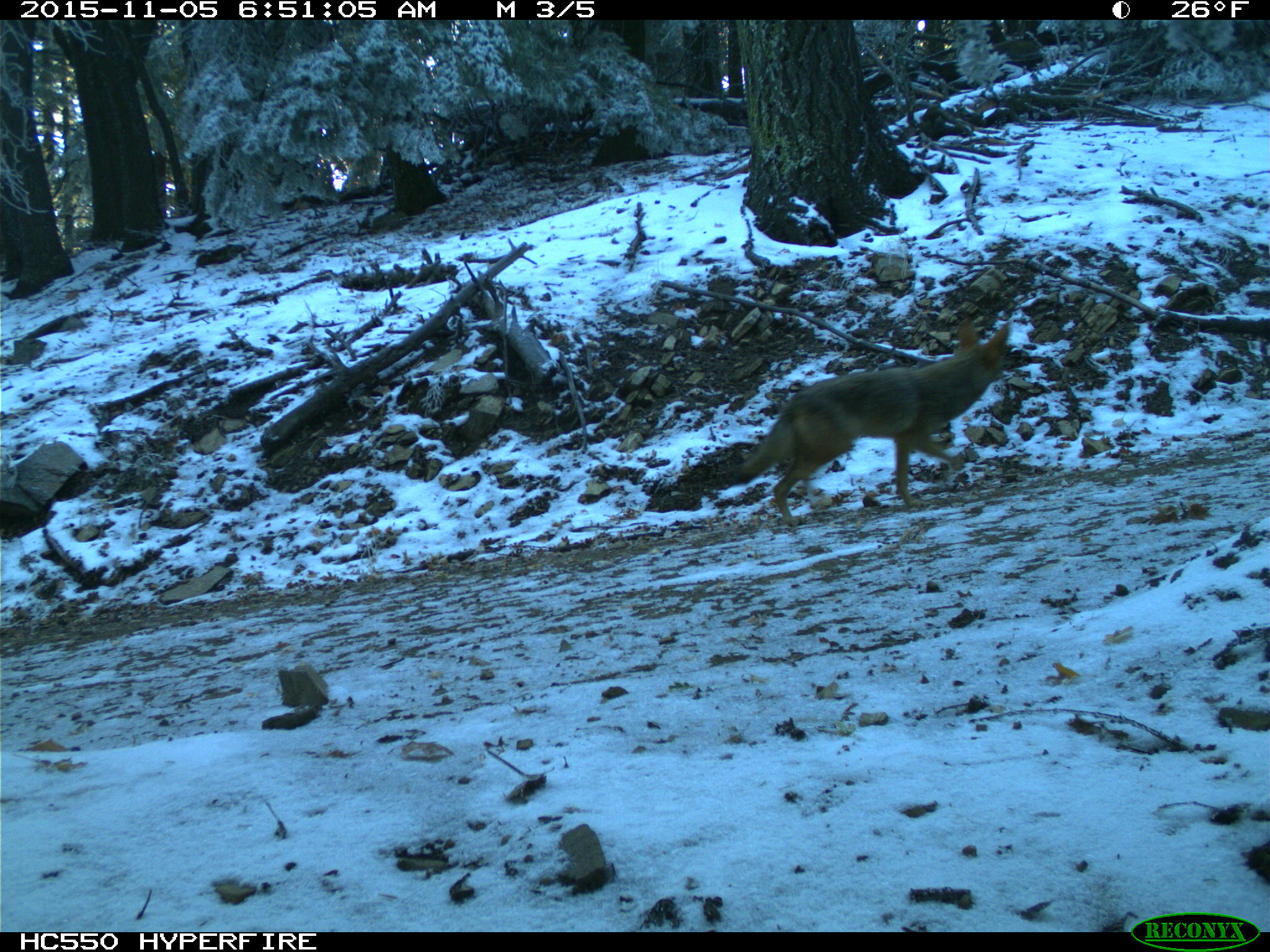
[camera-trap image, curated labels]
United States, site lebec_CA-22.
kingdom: Animalia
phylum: Chordata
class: Mammalia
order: Carnivora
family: Canidae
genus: Canis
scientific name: Canis latrans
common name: coyote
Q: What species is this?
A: Canis latrans (coyote).